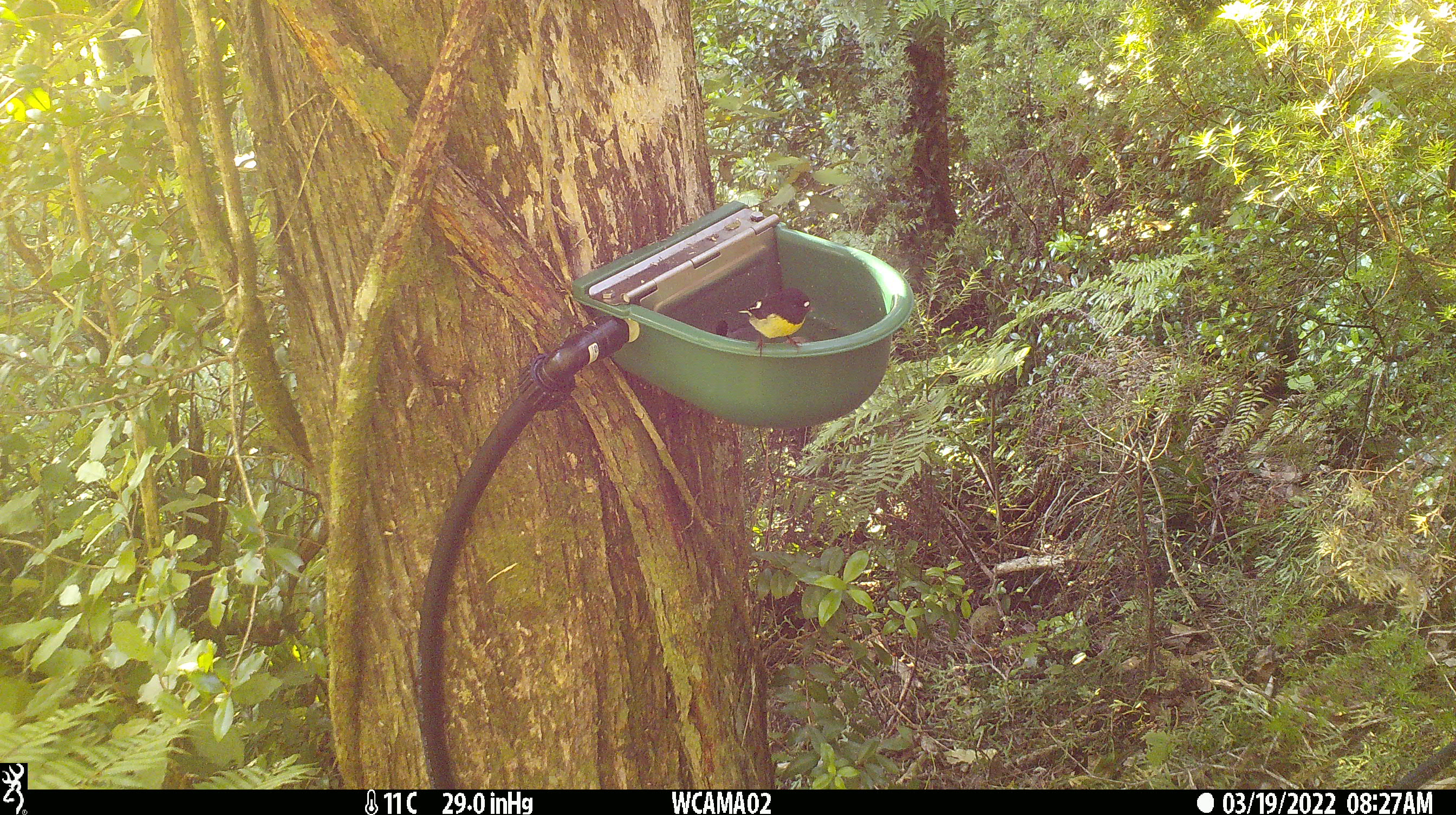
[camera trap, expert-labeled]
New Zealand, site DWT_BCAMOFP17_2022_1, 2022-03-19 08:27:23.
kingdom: Animalia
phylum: Chordata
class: Aves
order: Passeriformes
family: Petroicidae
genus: Petroica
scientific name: Petroica macrocephala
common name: tomtit